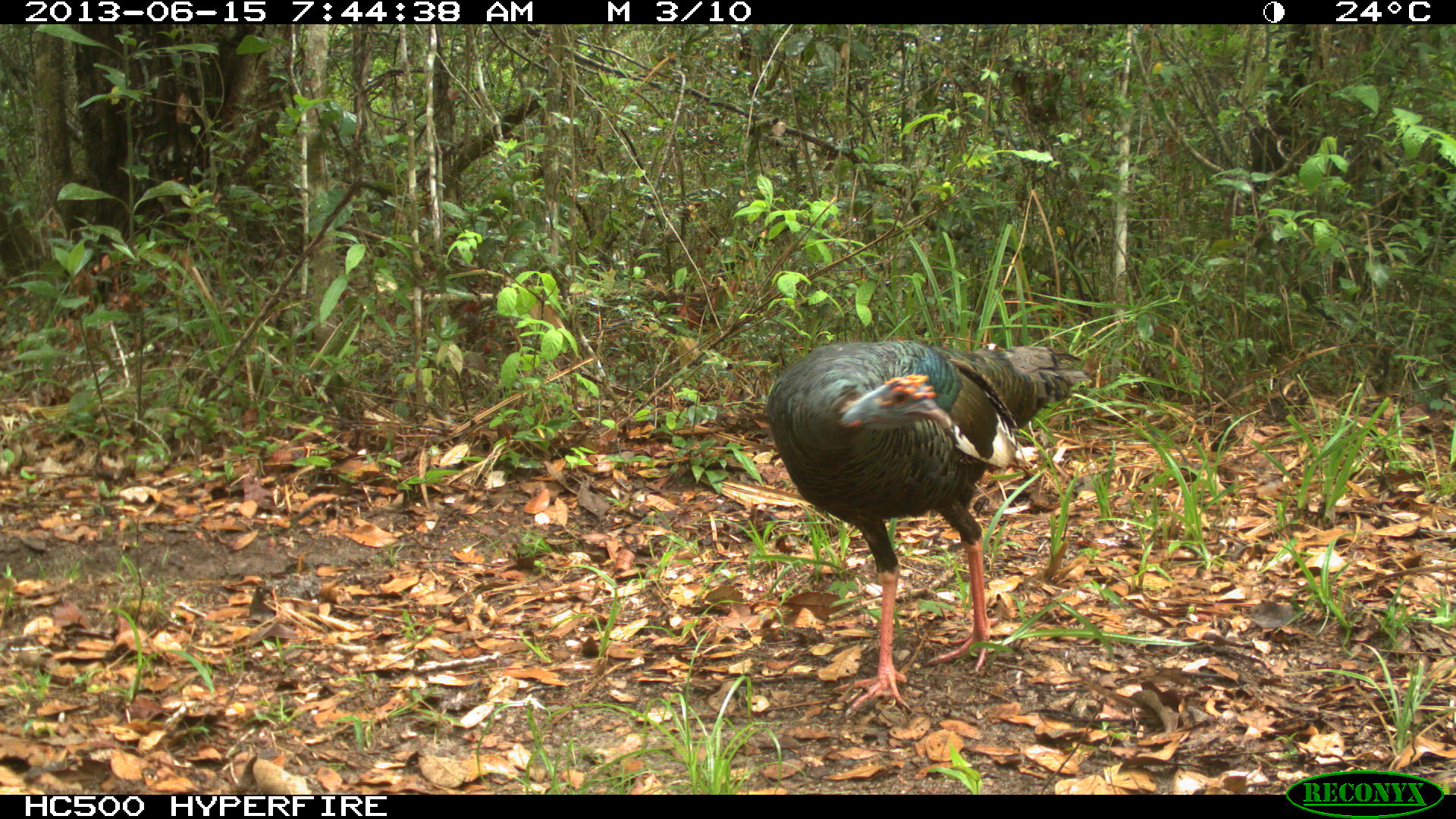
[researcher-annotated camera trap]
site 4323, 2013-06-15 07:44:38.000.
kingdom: Animalia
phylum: Chordata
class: Aves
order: Galliformes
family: Phasianidae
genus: Meleagris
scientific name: Meleagris ocellata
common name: ocellated turkey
Meleagris ocellata (ocellated turkey), count 1, sex male.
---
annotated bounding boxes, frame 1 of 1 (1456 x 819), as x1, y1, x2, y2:
meleagris ocellata: 765, 339, 1089, 715